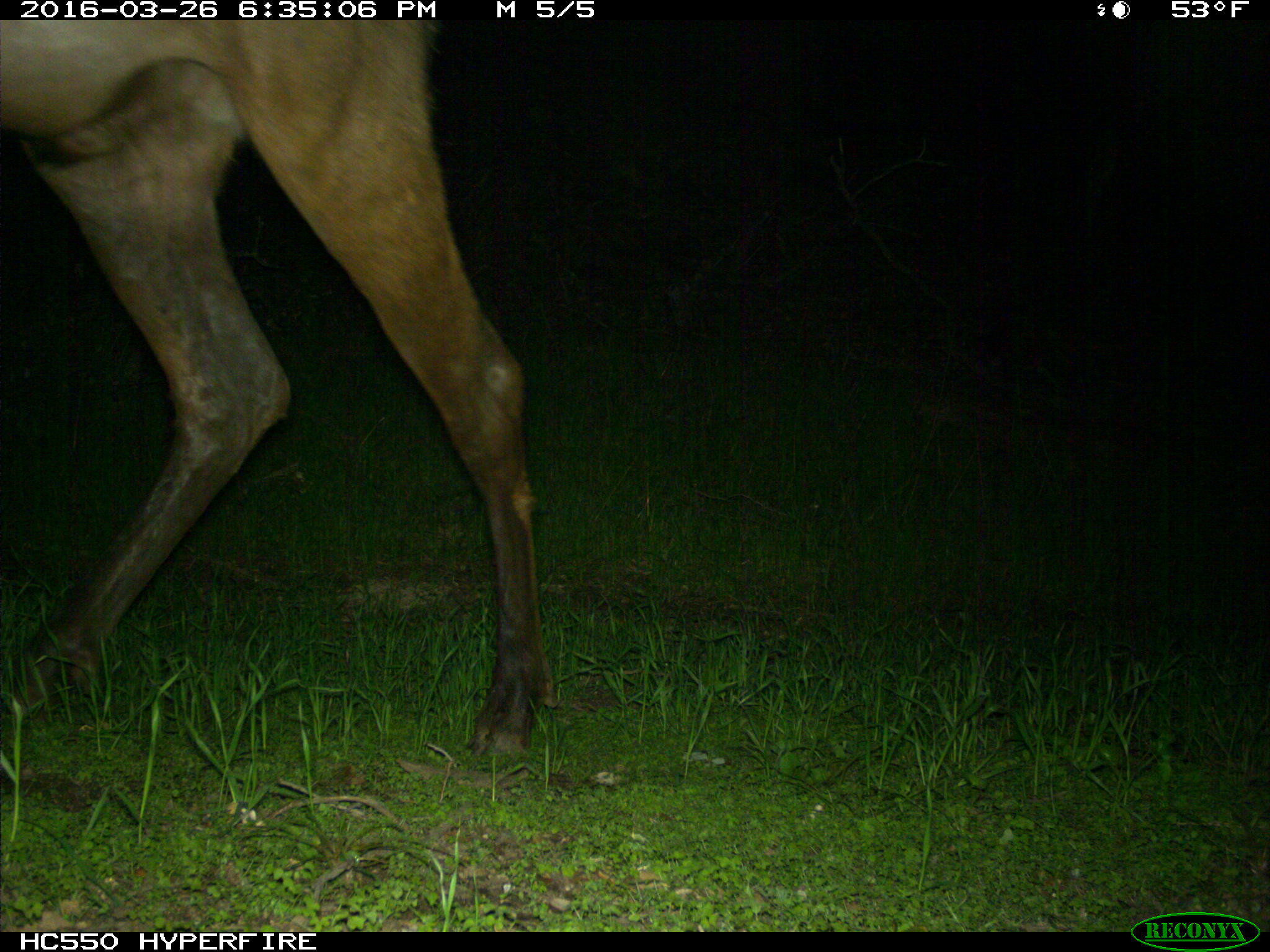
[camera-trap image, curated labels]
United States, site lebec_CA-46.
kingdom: Animalia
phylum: Chordata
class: Mammalia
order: Artiodactyla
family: Cervidae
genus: Cervus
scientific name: Cervus canadensis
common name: elk